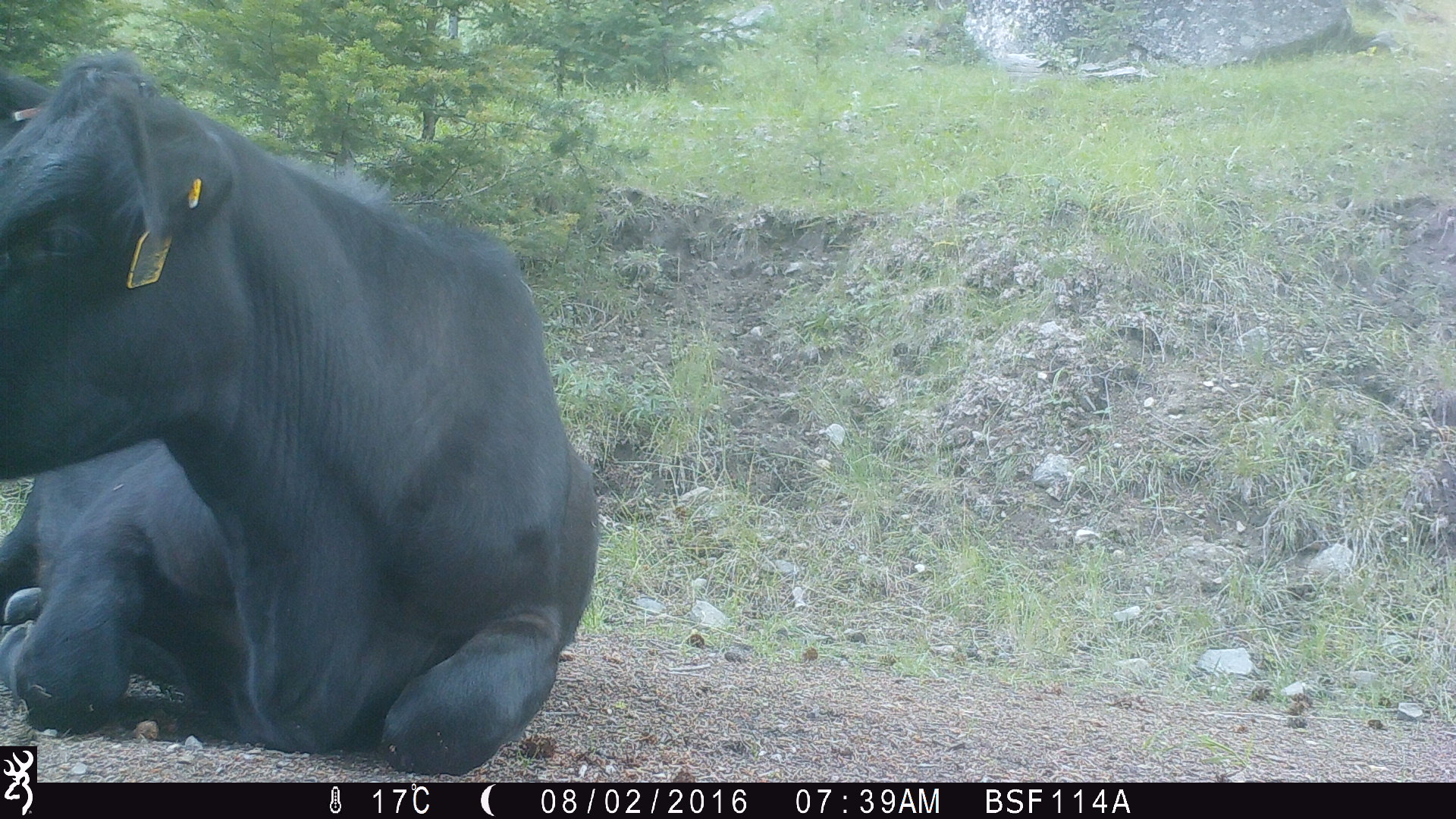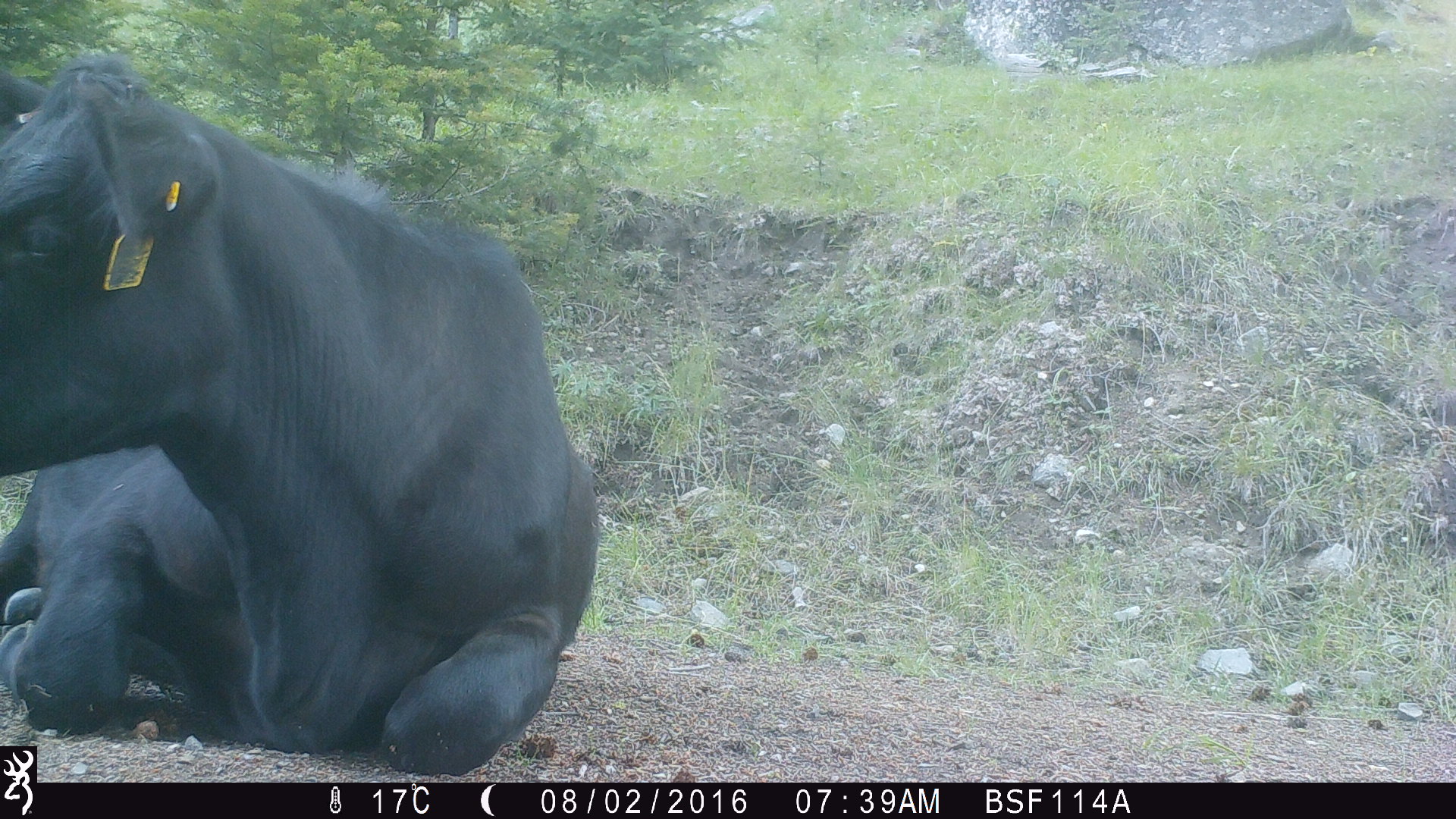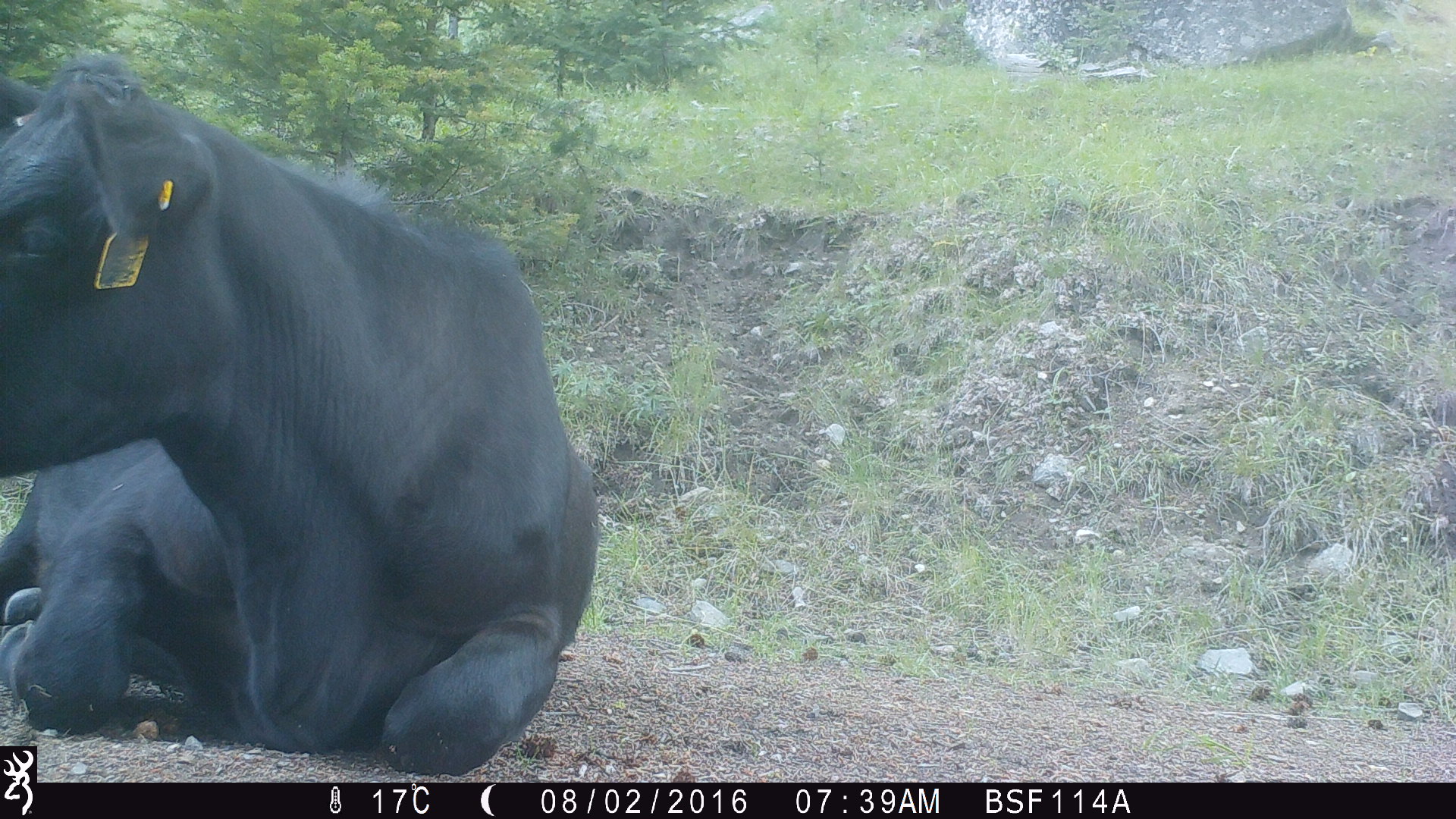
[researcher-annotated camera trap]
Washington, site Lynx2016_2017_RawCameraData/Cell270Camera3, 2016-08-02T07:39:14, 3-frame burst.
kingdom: Animalia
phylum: Chordata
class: Mammalia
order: Artiodactyla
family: Bovidae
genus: Bos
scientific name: Bos taurus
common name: domestic cattle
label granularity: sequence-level